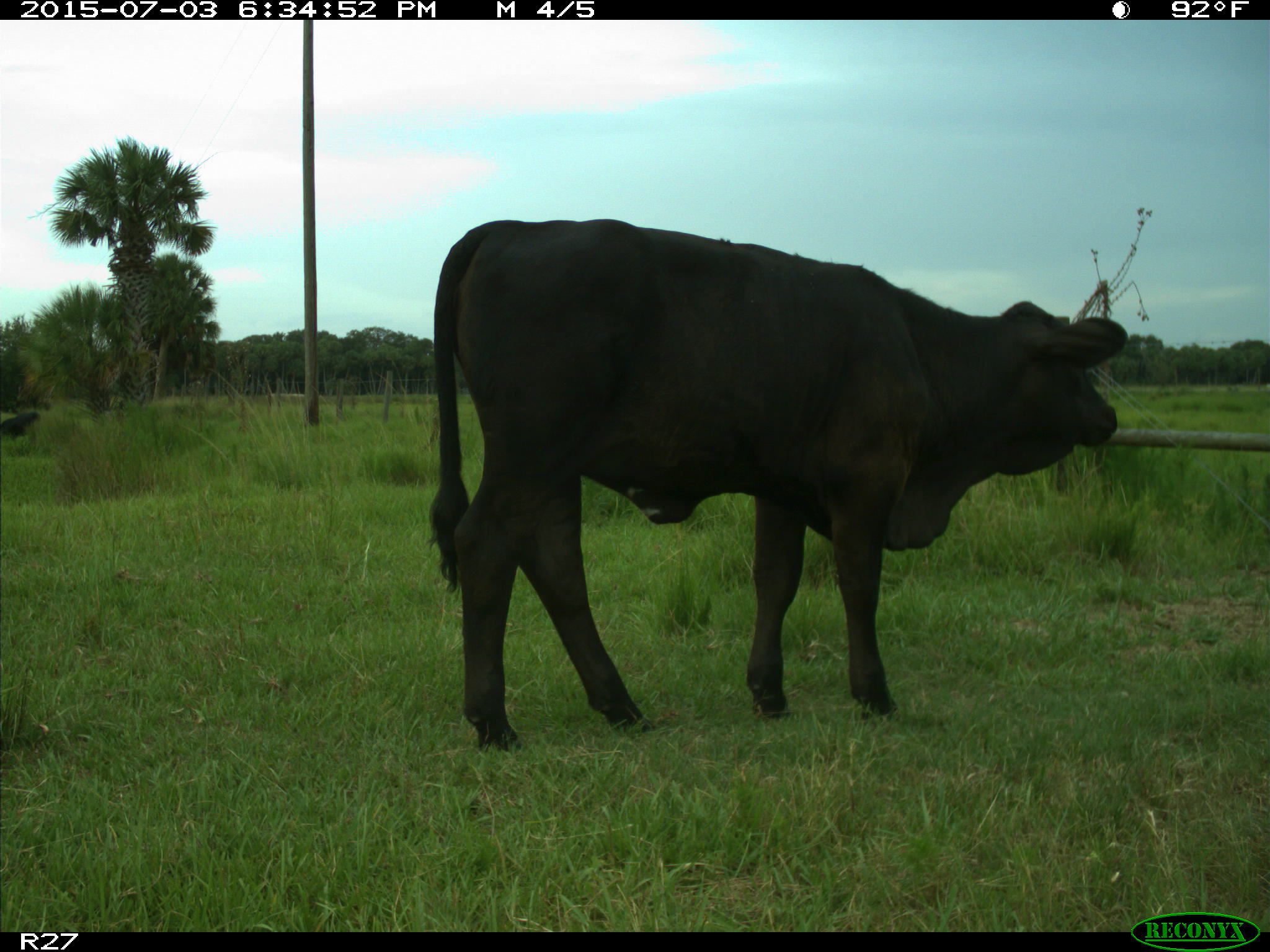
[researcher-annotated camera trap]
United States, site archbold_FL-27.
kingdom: Animalia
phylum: Chordata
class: Mammalia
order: Artiodactyla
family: Bovidae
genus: Bos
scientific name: Bos taurus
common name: domestic cow